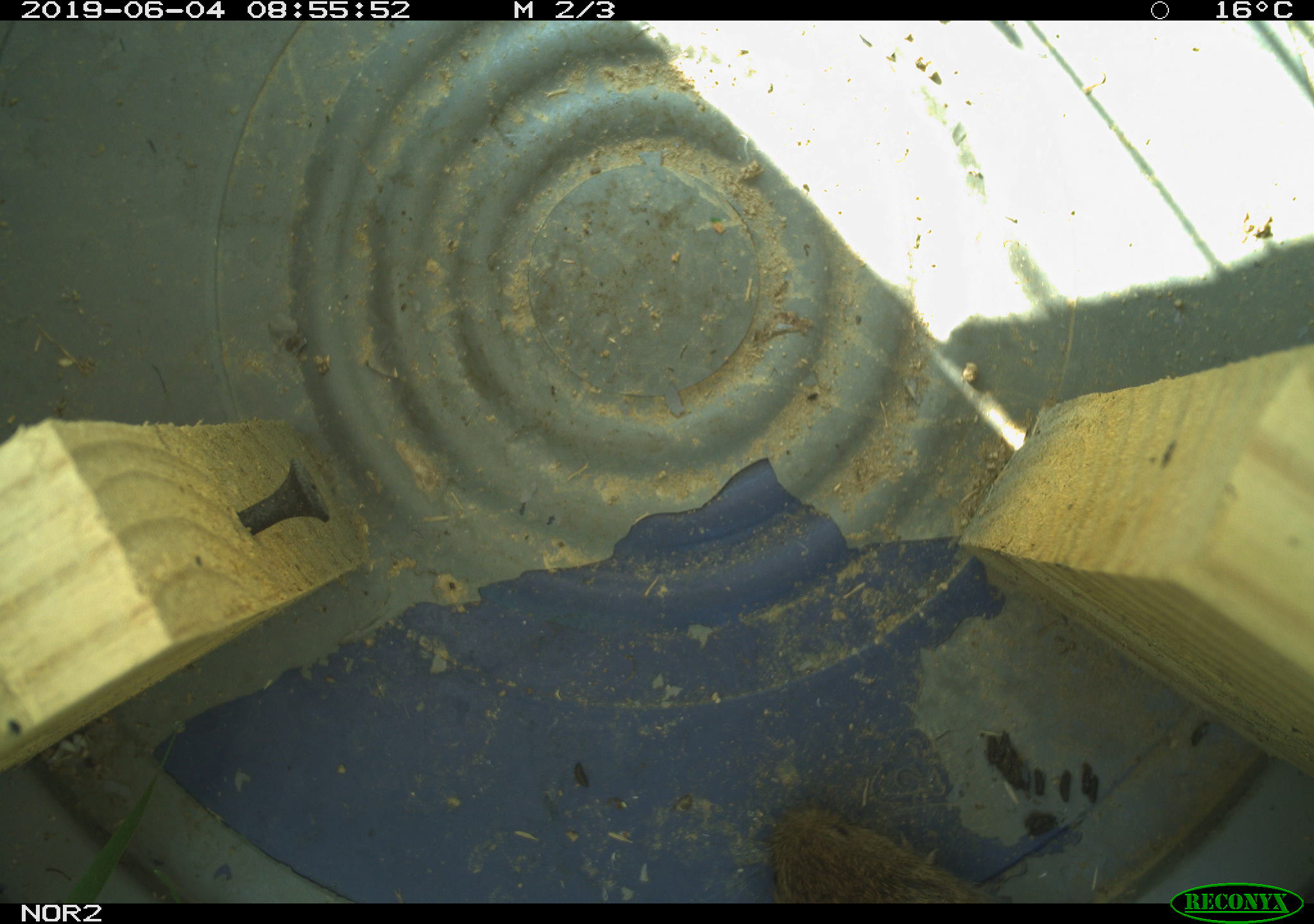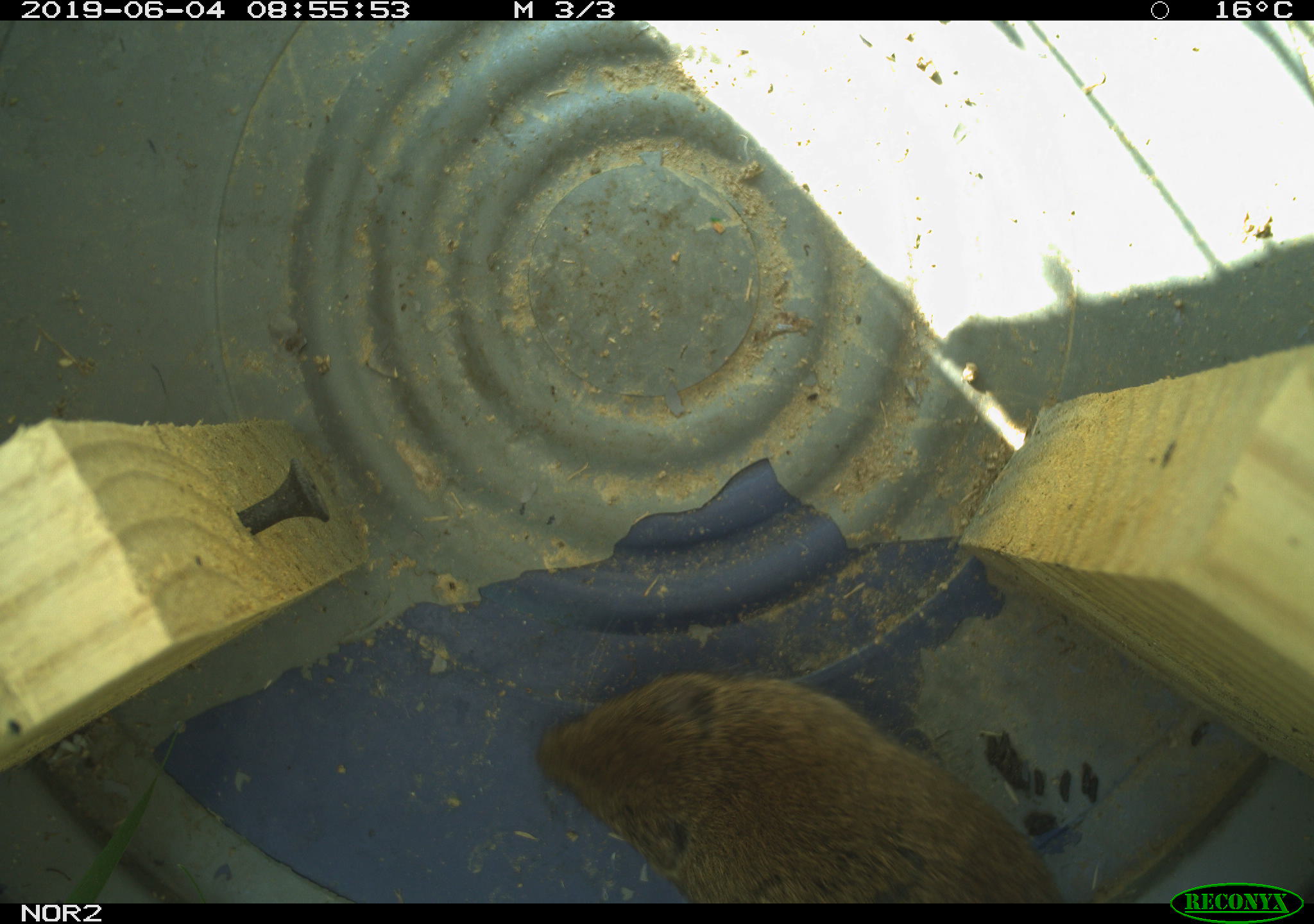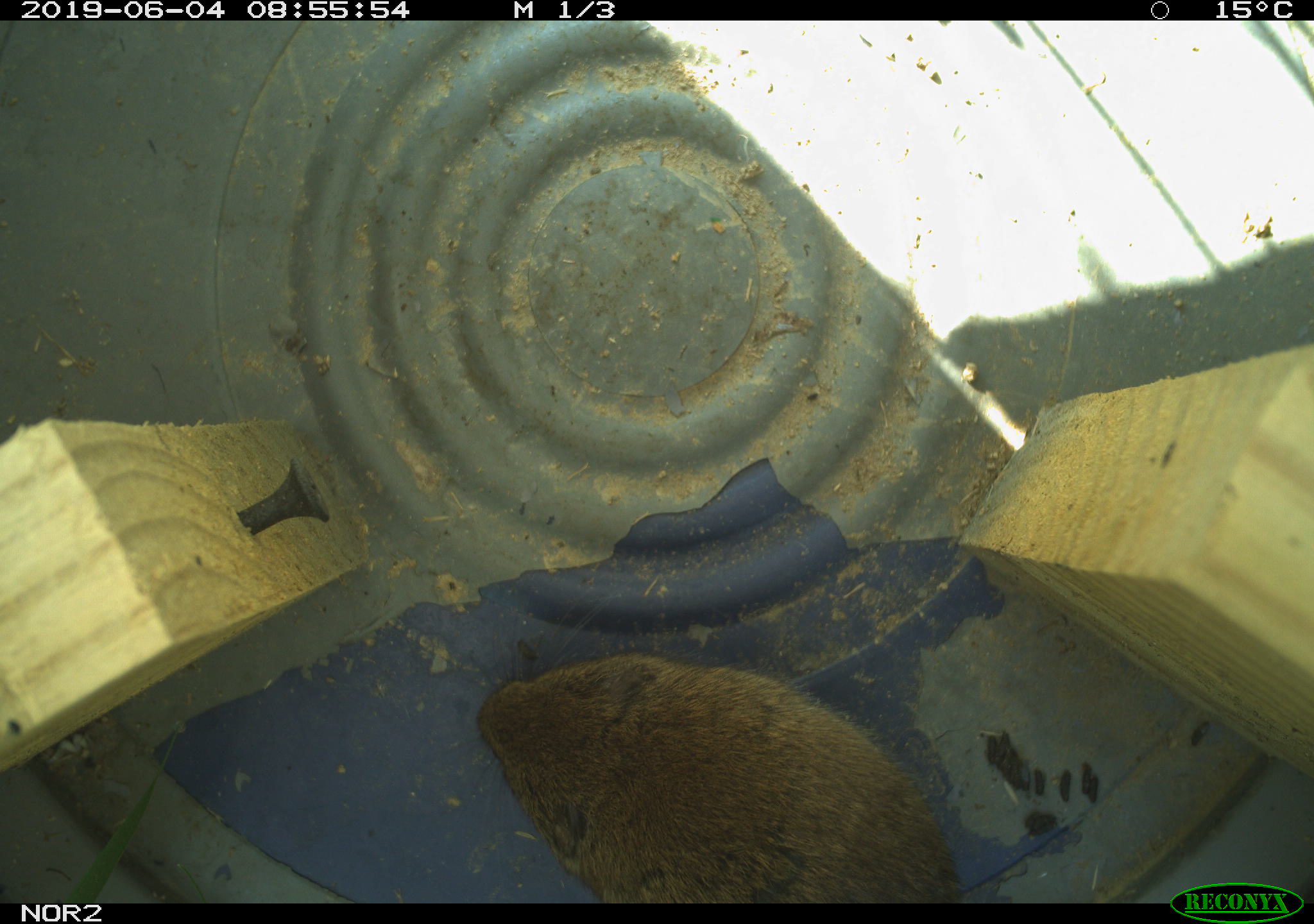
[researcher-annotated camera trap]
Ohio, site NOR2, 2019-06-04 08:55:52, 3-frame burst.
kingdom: Animalia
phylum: Chordata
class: Mammalia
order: Rodentia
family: Cricetidae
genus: Microtus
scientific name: Microtus pennsylvanicus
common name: meadow vole